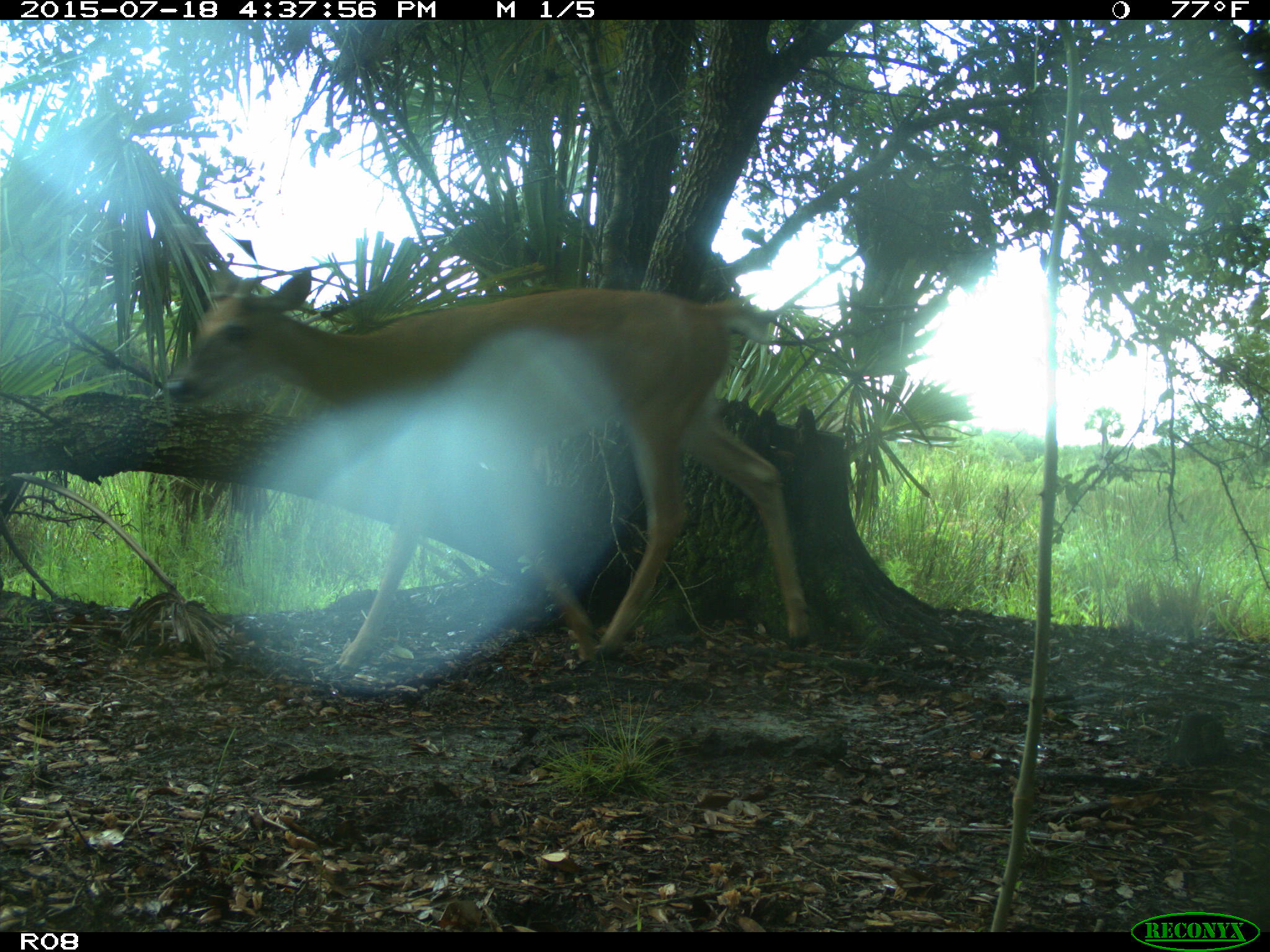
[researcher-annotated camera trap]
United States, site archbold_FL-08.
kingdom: Animalia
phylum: Chordata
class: Mammalia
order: Artiodactyla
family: Cervidae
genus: Odocoileus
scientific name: Odocoileus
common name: deer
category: unidentified deer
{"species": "unidentified deer (deer) (Odocoileus)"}